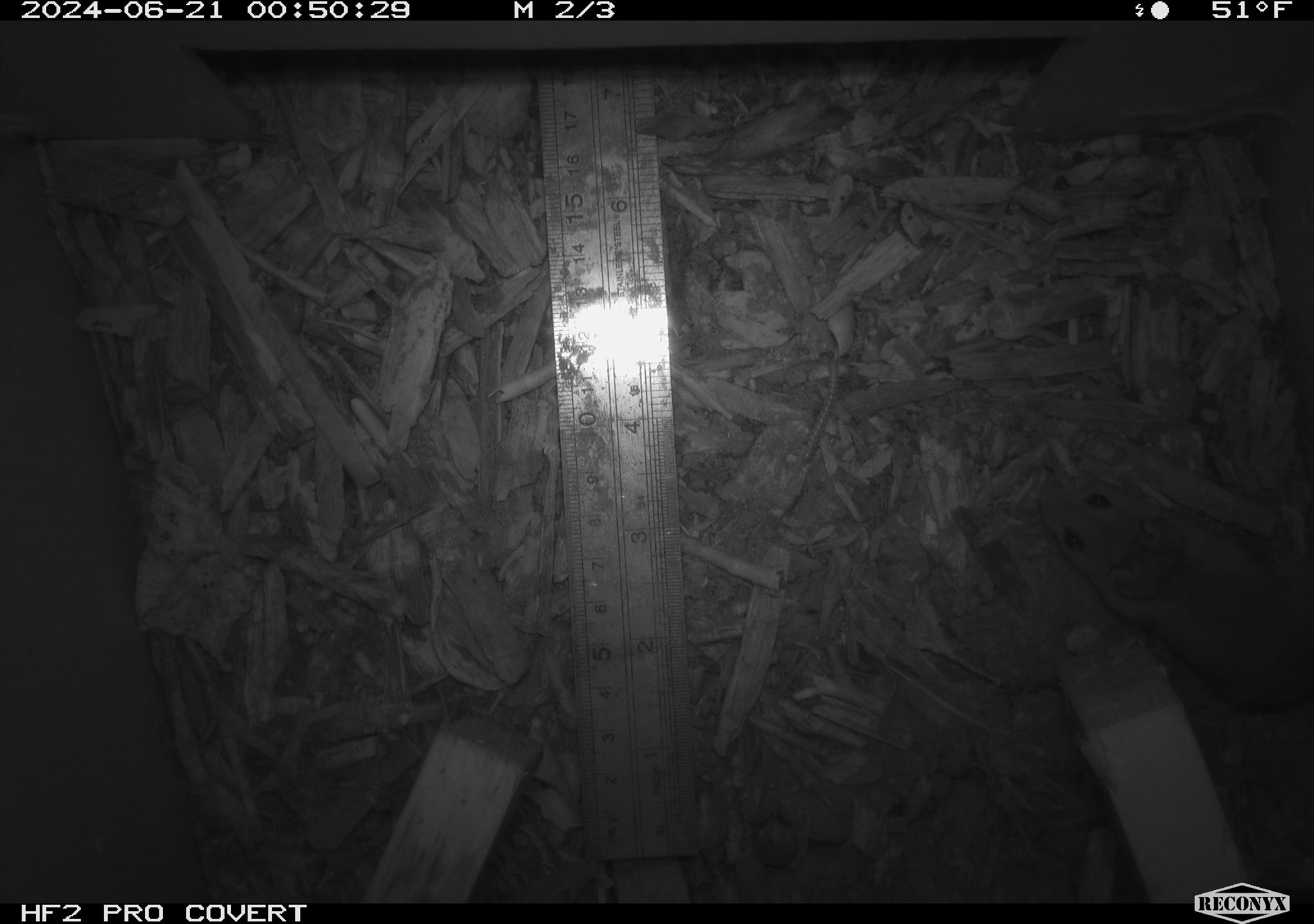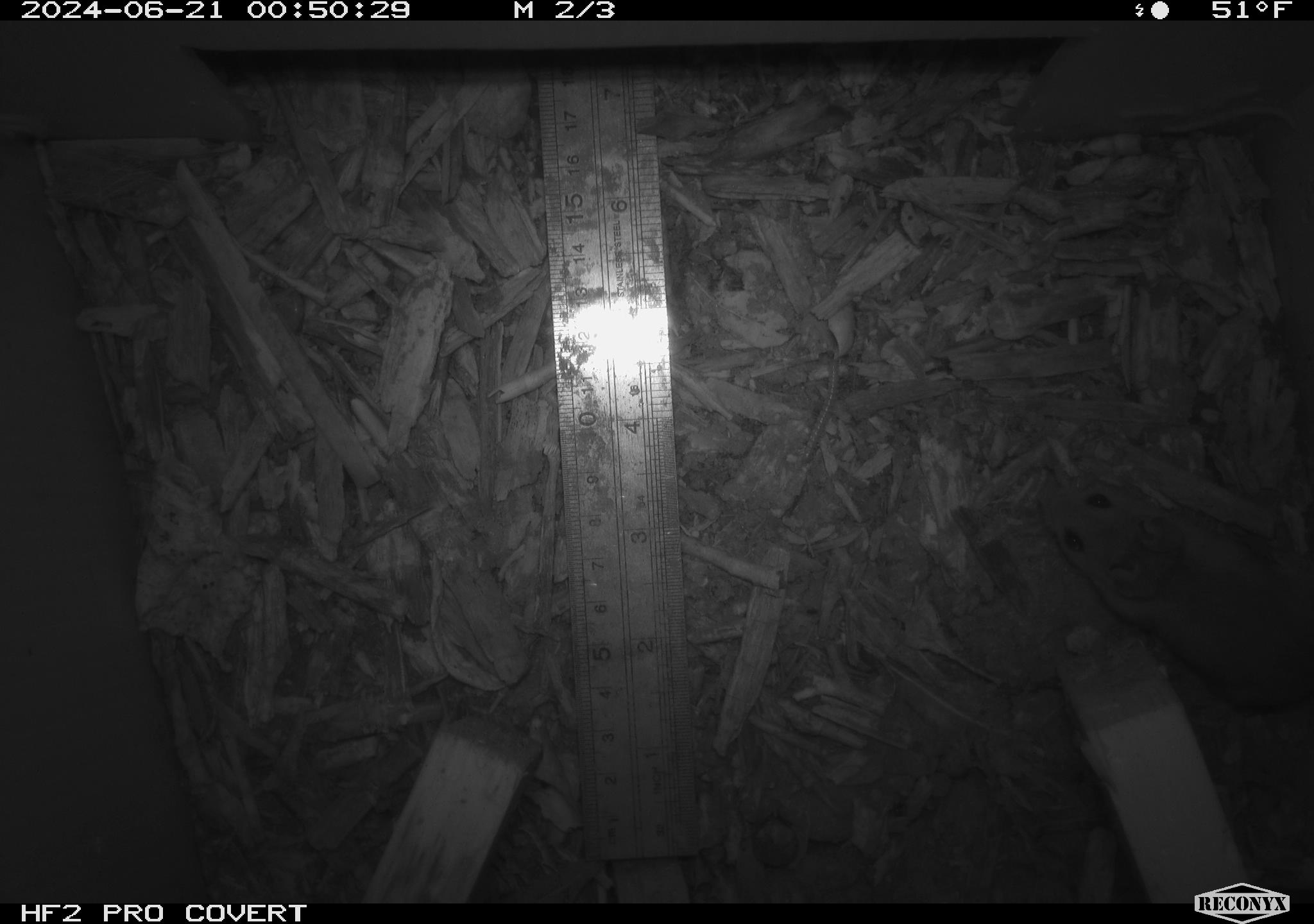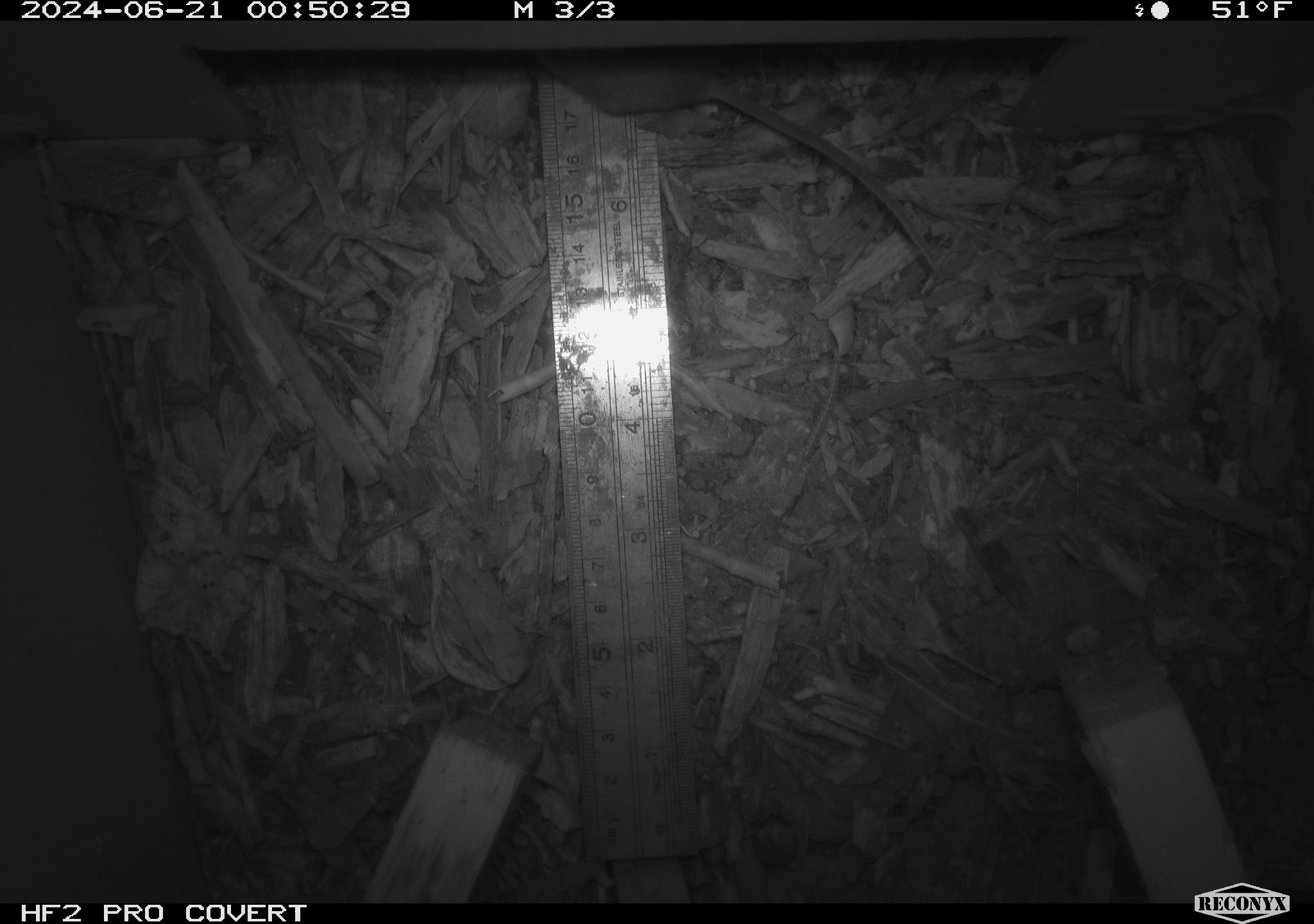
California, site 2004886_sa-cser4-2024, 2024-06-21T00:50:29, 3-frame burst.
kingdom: Animalia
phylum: Chordata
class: Mammalia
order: Rodentia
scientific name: Rodentia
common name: rodent